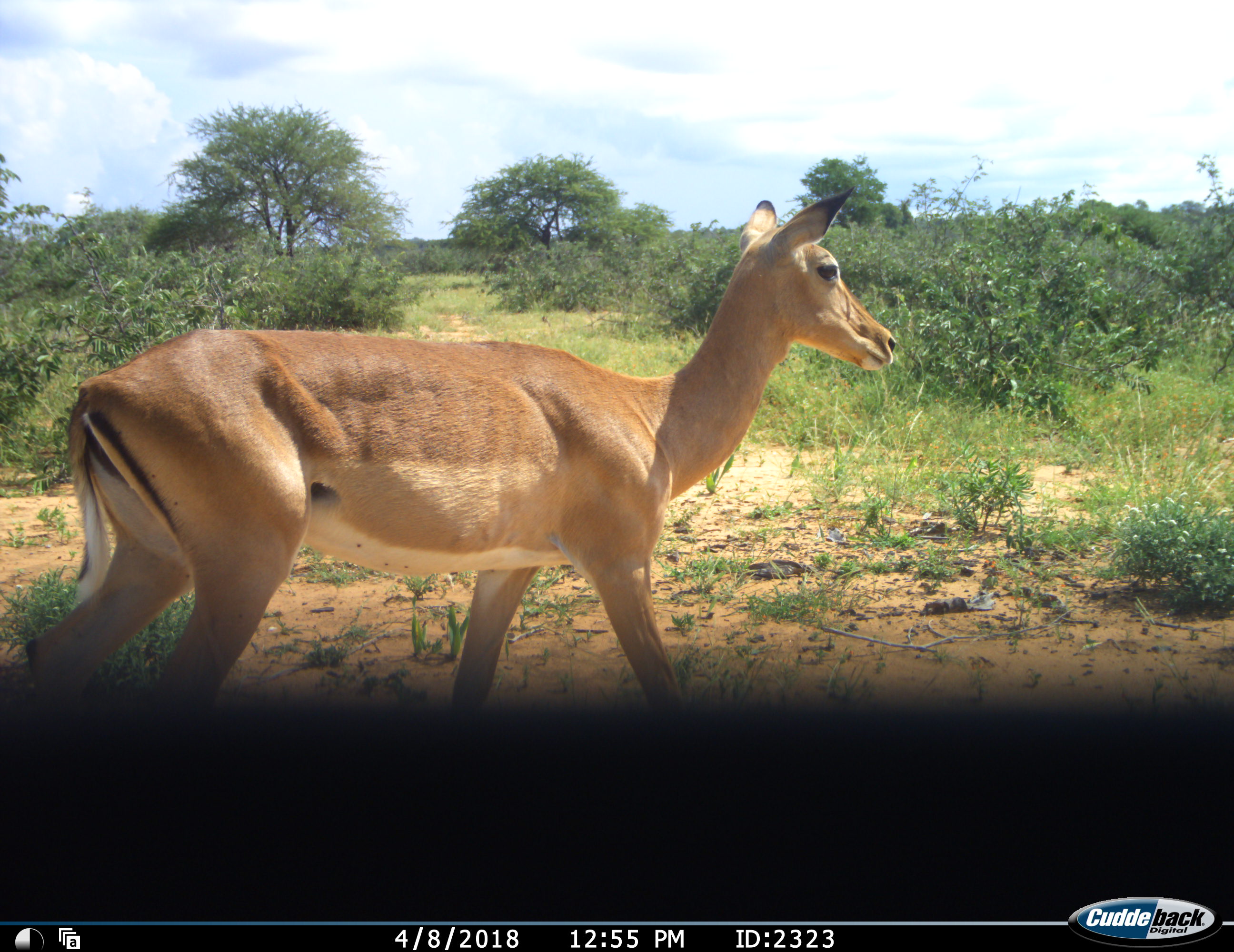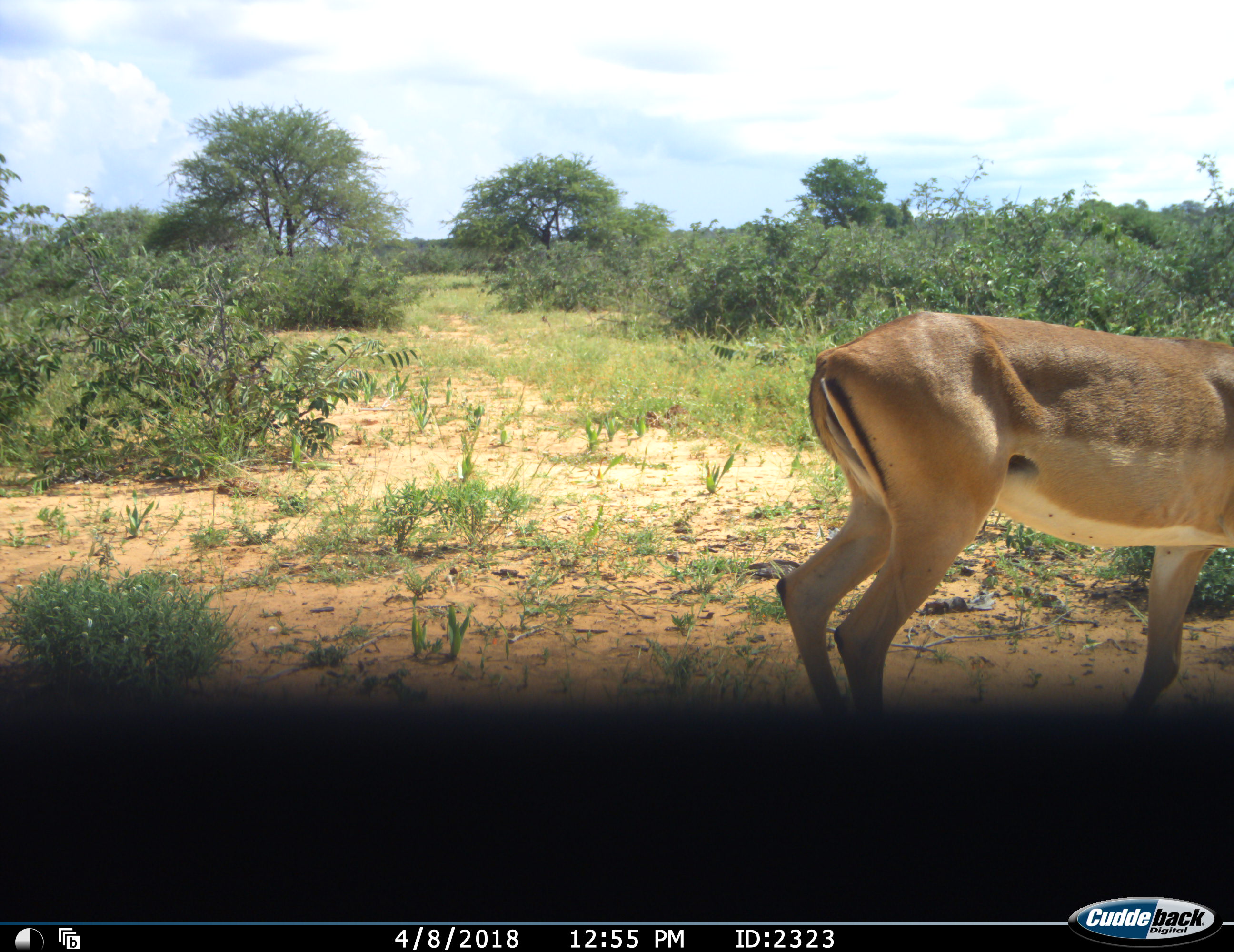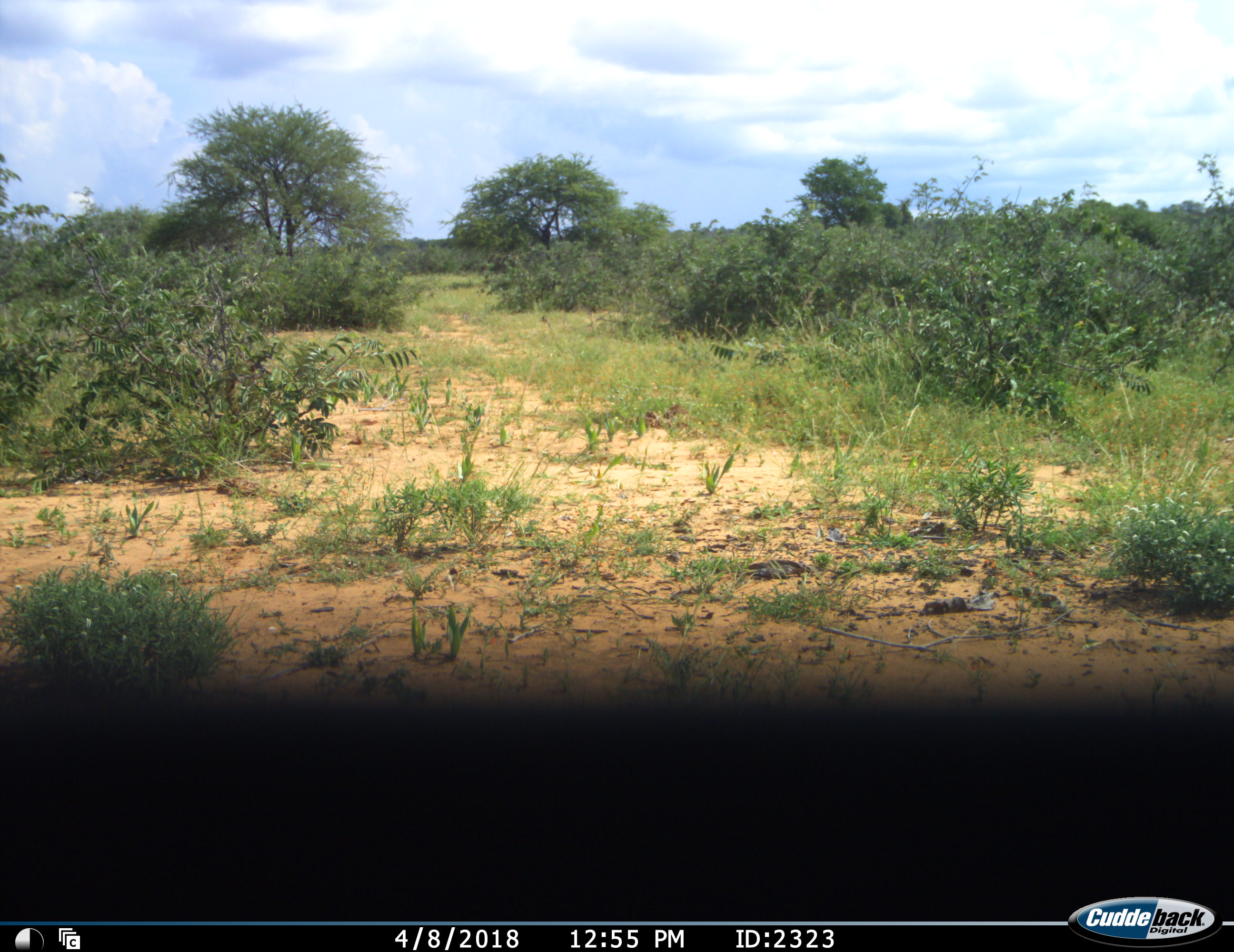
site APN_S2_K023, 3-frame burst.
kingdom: Animalia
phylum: Chordata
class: Mammalia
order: Artiodactyla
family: Bovidae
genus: Aepyceros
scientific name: Aepyceros melampus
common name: impala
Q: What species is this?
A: Impala (Aepyceros melampus).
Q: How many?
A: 1.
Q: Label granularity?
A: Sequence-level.